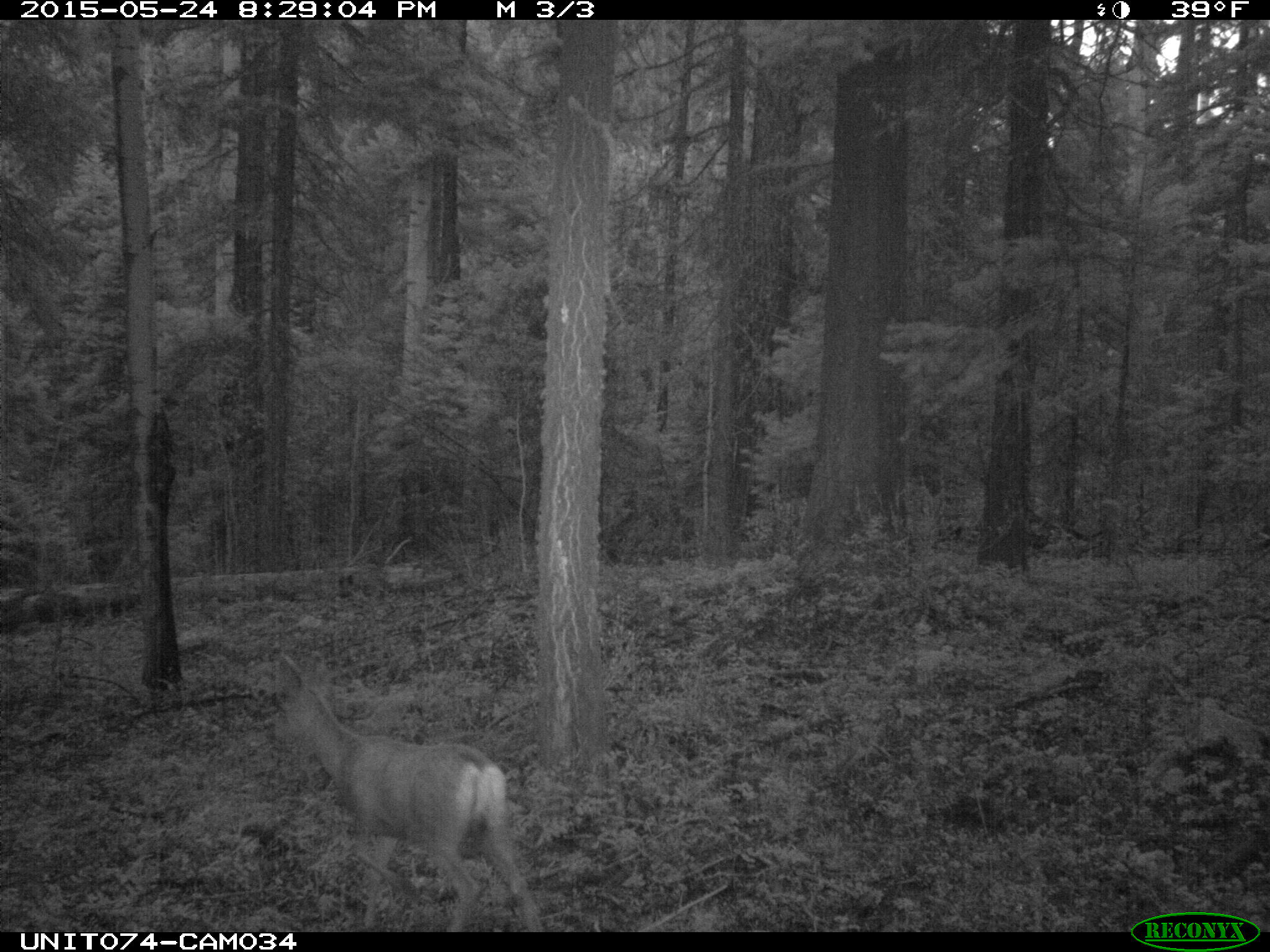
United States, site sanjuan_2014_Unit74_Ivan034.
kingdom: Animalia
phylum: Chordata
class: Mammalia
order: Artiodactyla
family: Cervidae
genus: Odocoileus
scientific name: Odocoileus hemionus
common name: mule deer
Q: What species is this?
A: Odocoileus hemionus (mule deer).